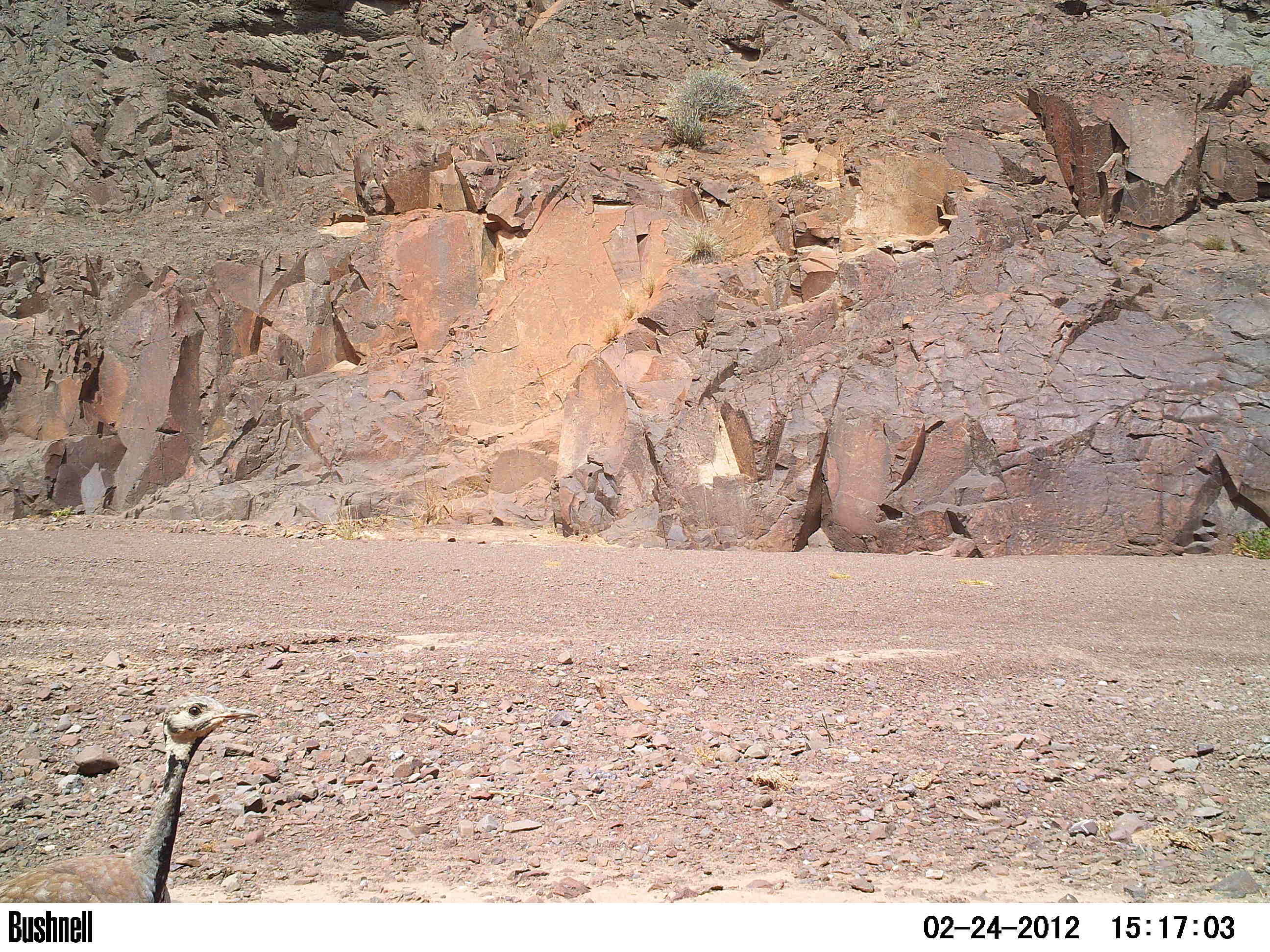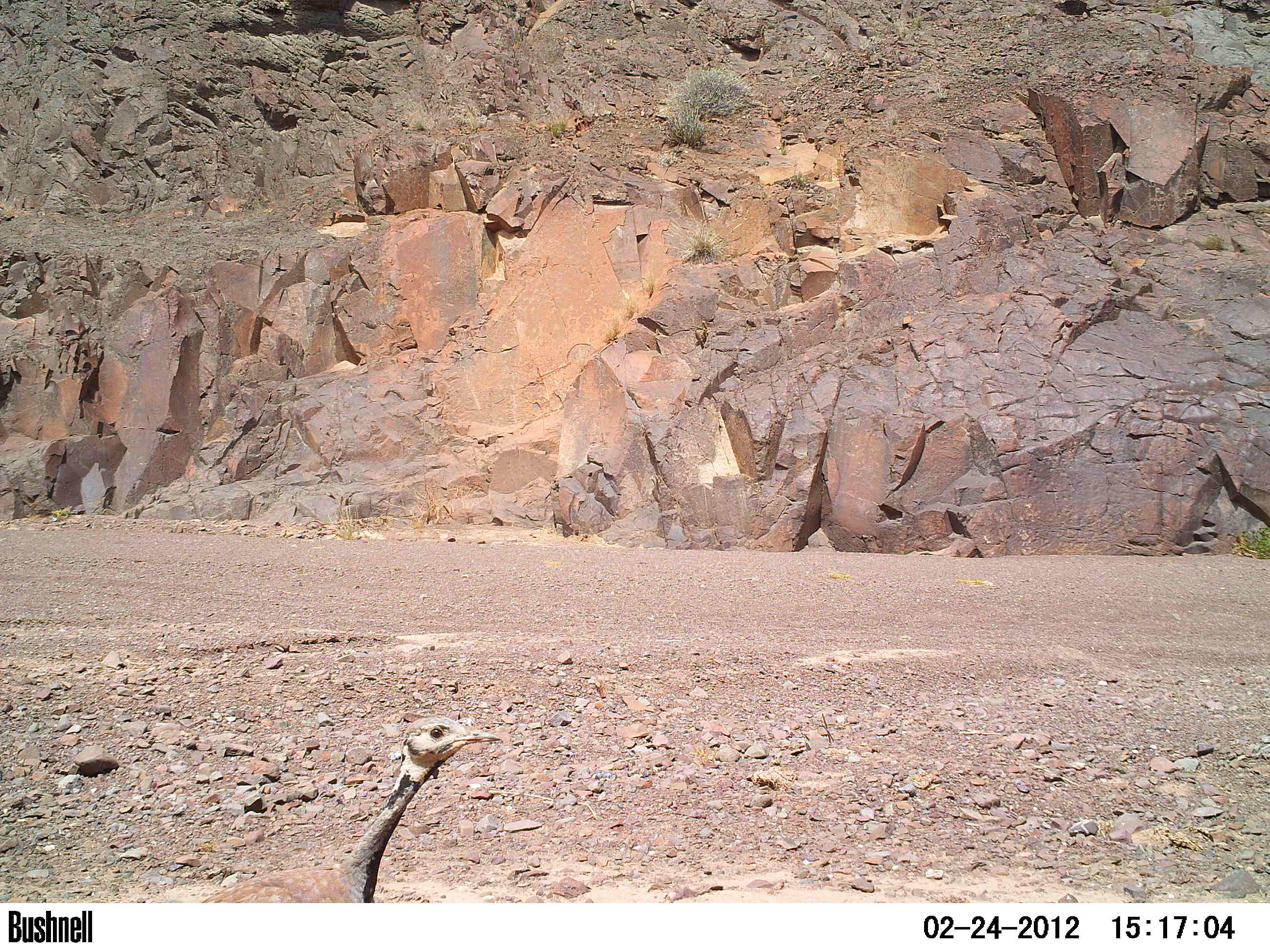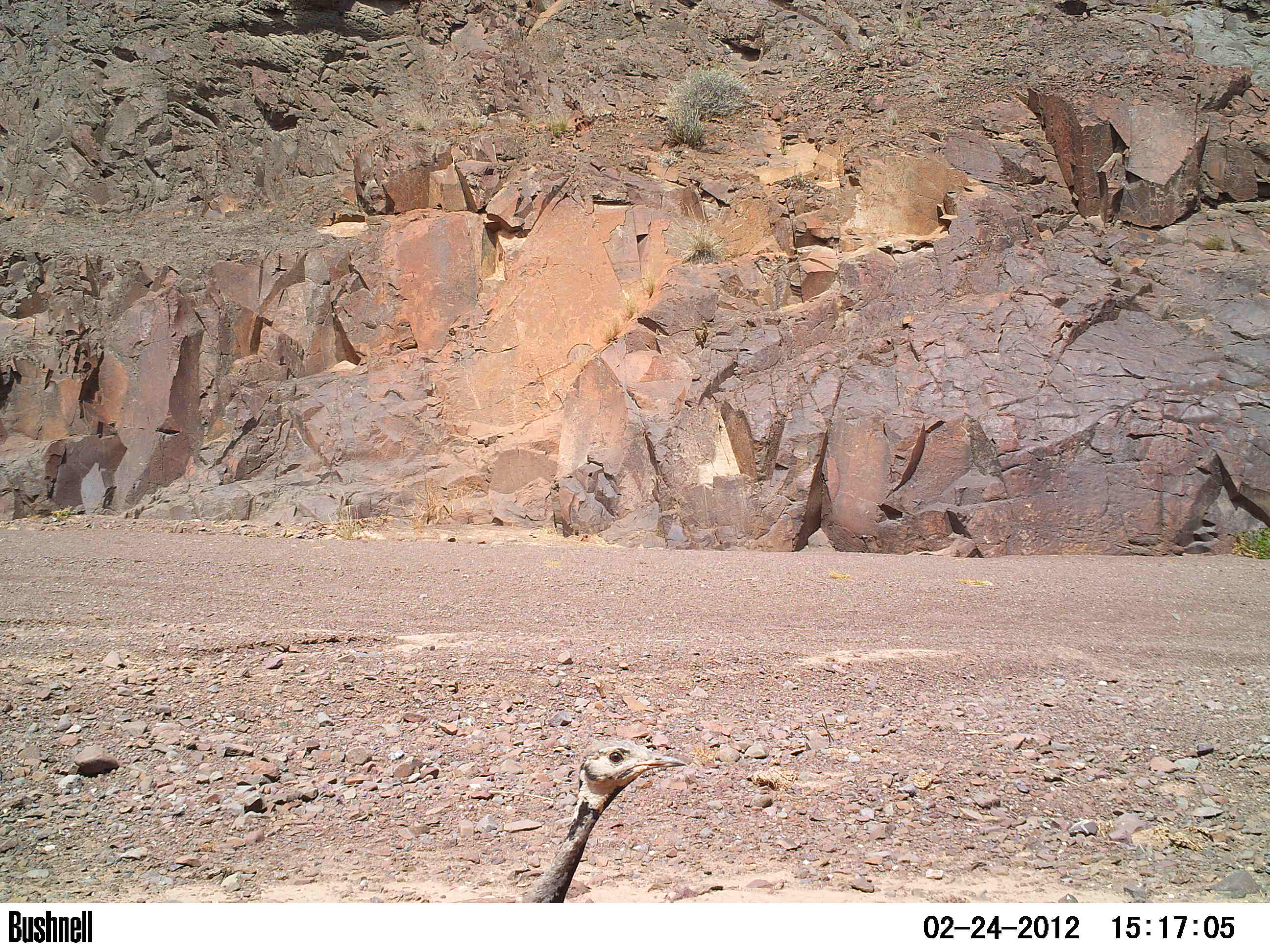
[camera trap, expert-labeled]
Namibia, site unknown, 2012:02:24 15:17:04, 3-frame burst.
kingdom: Animalia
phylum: Chordata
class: Aves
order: Otidiformes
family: Otididae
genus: Eupodotis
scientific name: Eupodotis rueppelii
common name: rüppell's bustard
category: eupodotis rueppellii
Eupodotis rueppellii (rüppell's bustard) (Eupodotis rueppelii).